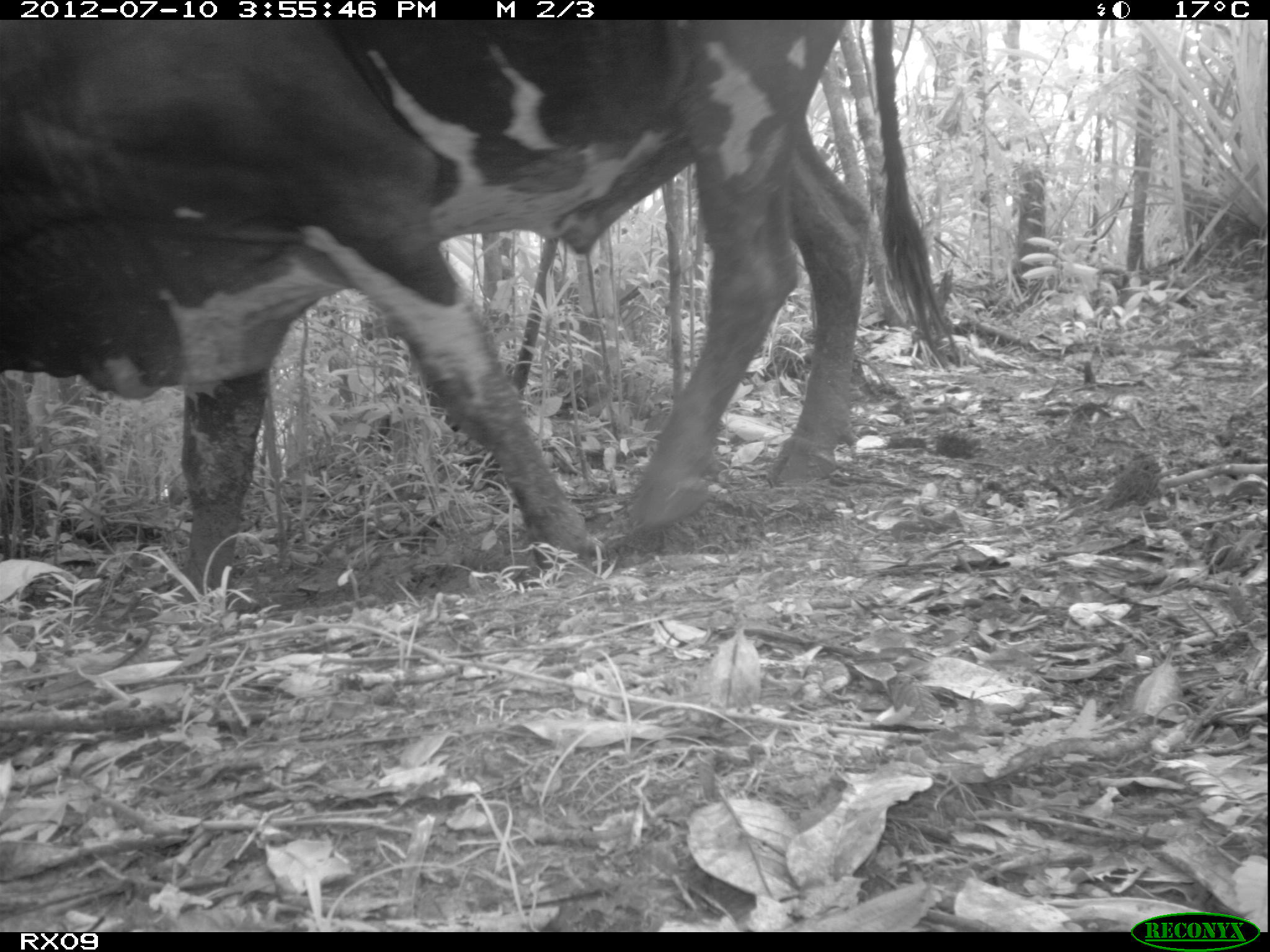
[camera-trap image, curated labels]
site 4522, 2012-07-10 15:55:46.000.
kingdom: Animalia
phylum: Chordata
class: Mammalia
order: Artiodactyla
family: Bovidae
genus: Bos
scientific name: Bos taurus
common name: domestic cattle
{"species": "Bos taurus (domestic cattle)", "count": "4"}